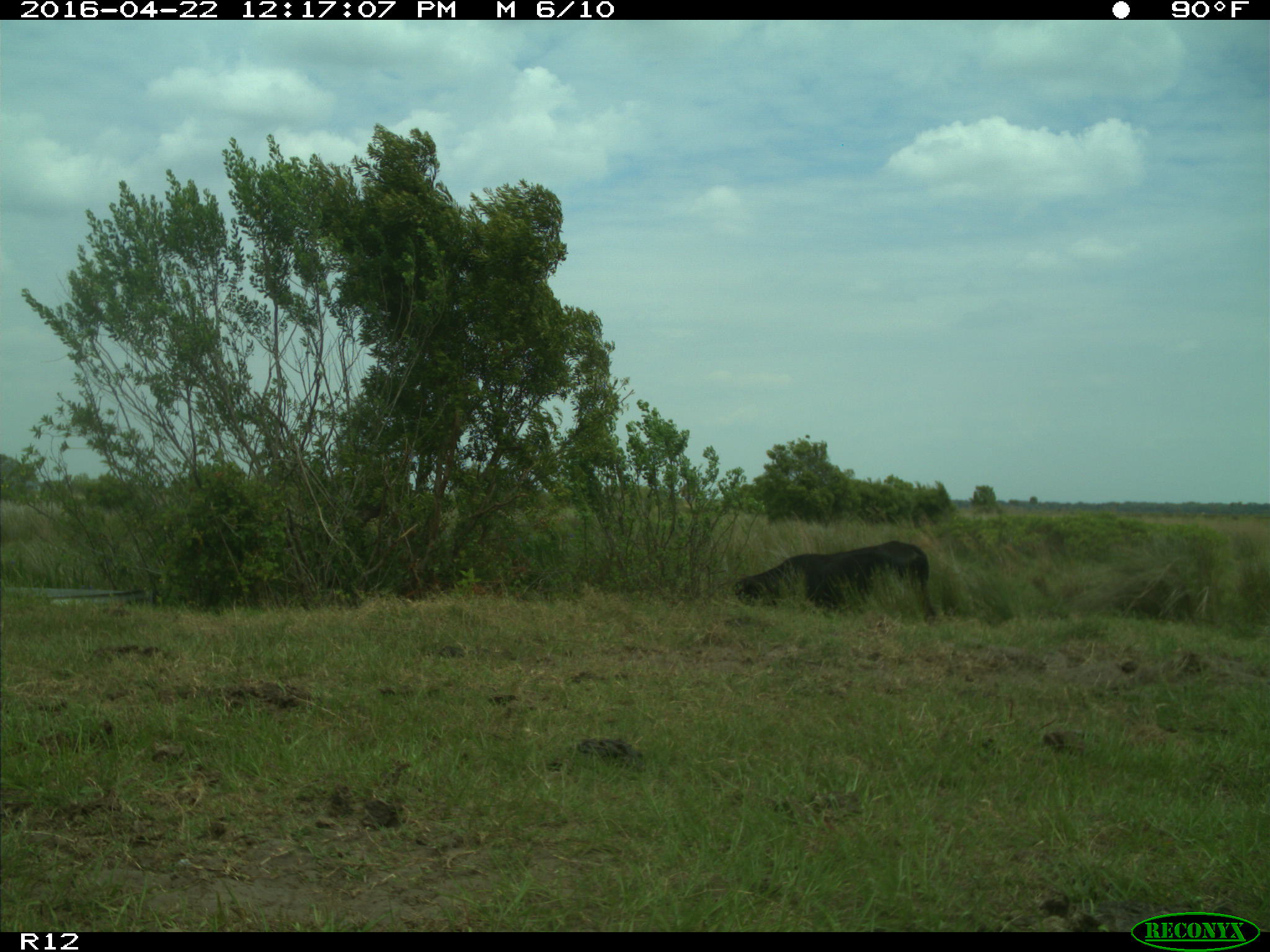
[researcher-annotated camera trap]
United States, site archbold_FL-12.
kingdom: Animalia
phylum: Chordata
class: Mammalia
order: Artiodactyla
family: Bovidae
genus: Bos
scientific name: Bos taurus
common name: domestic cow